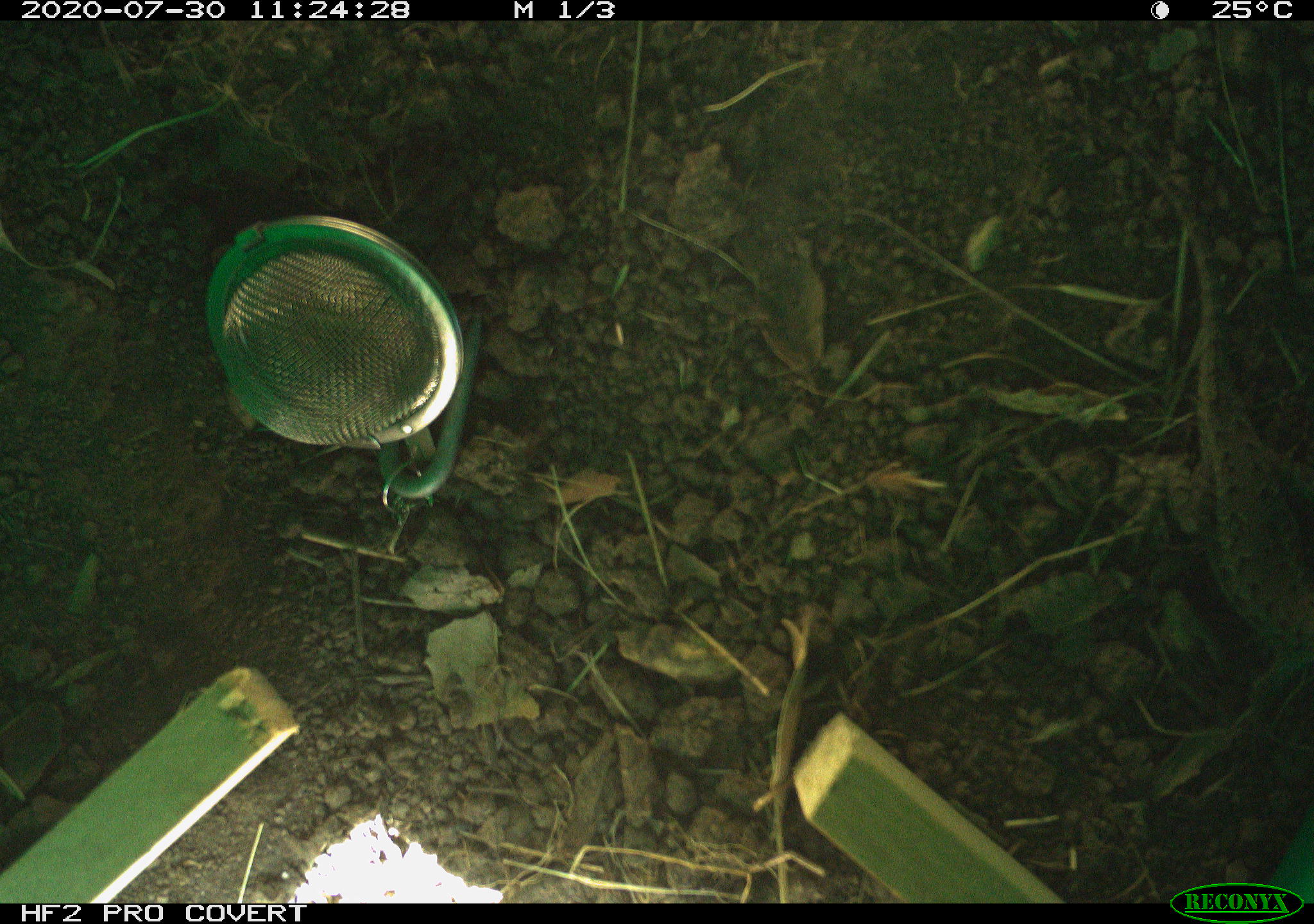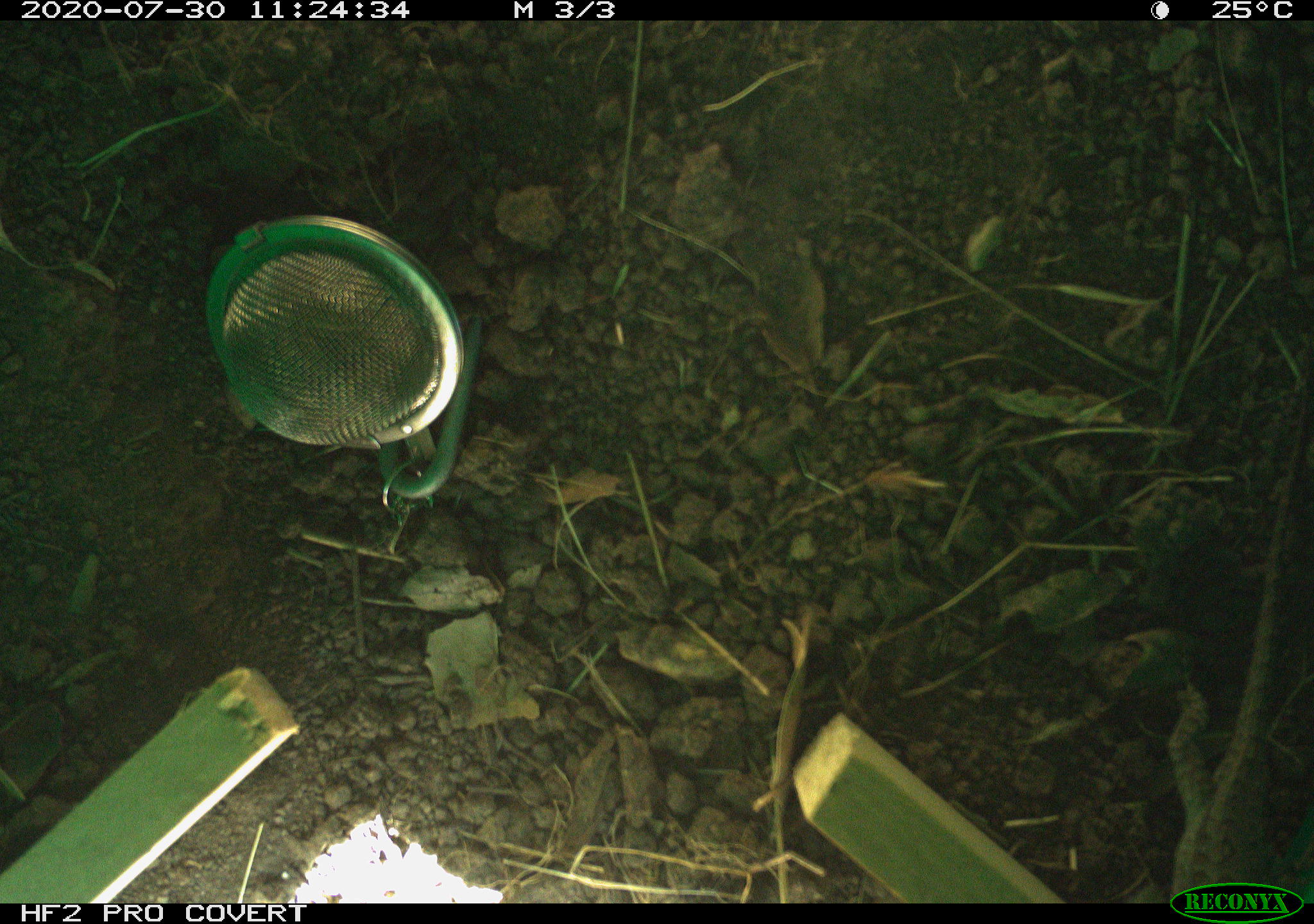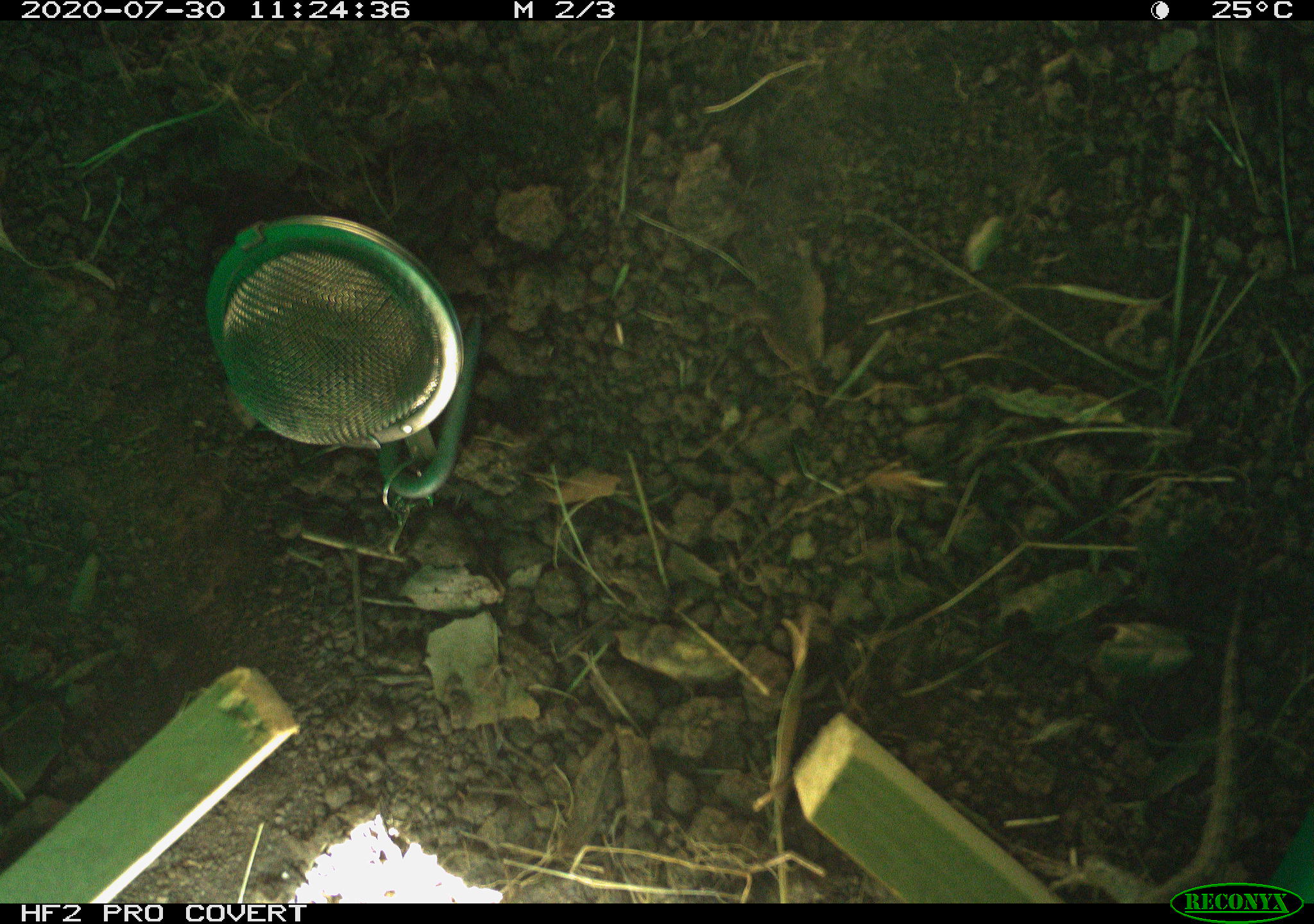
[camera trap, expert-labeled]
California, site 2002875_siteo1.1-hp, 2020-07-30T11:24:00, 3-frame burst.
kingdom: Animalia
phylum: Chordata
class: Reptilia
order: Squamata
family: Phrynosomatidae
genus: Sceloporus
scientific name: Sceloporus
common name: spiny lizards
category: sceloporus species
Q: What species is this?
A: Sceloporus species (spiny lizards) (Sceloporus).